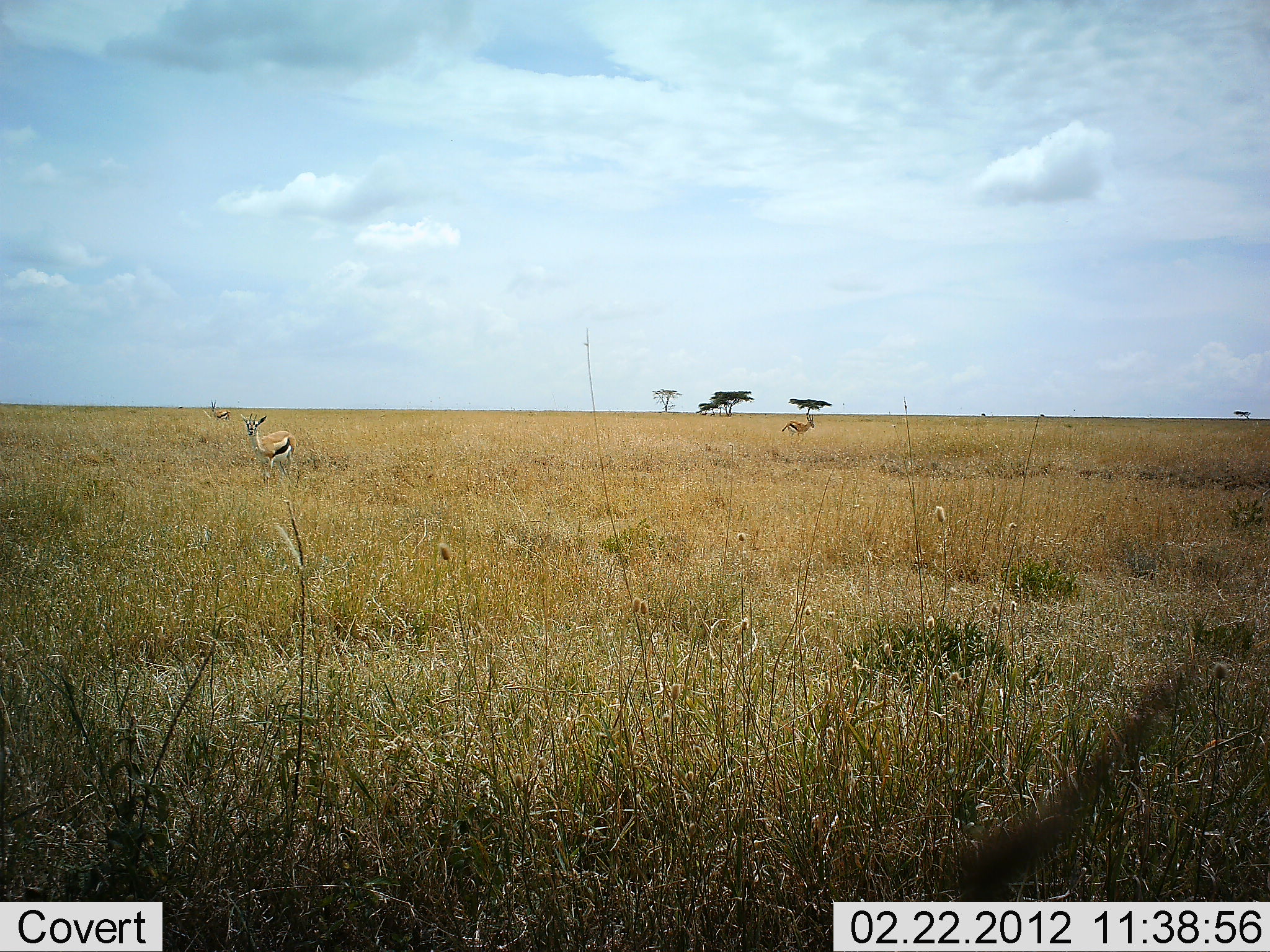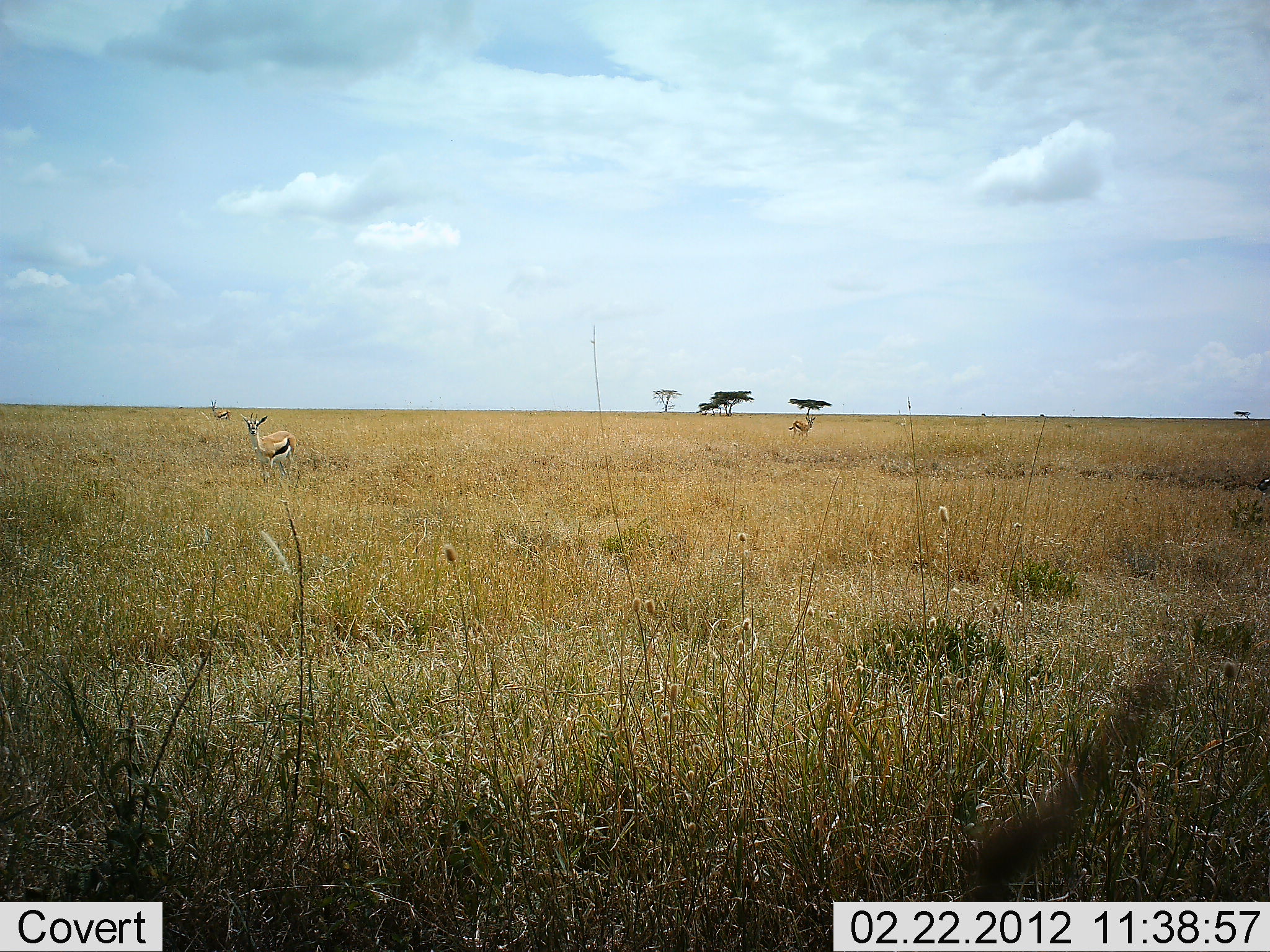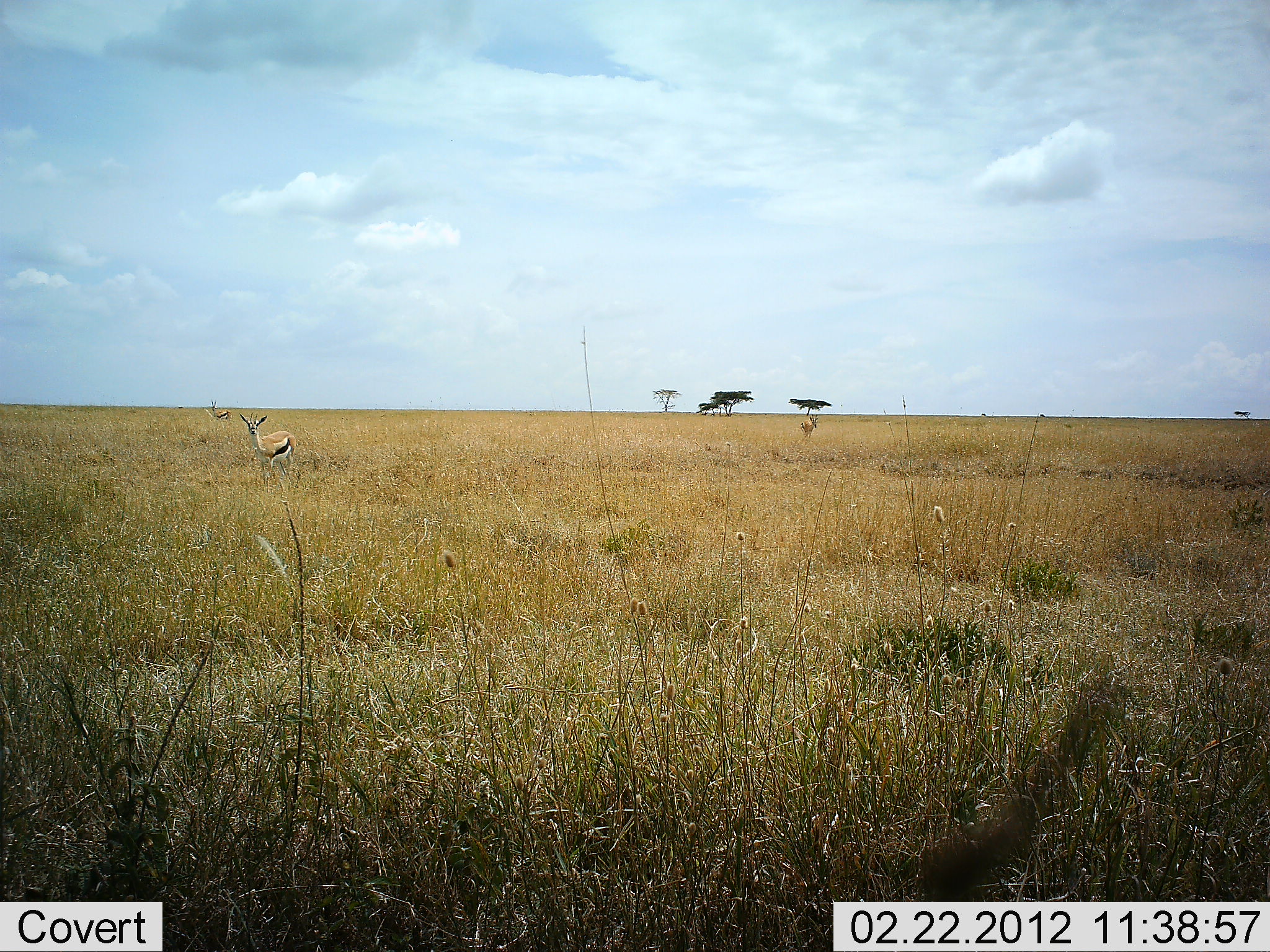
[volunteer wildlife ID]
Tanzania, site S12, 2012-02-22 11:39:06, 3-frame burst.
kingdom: Animalia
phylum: Chordata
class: Mammalia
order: Artiodactyla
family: Bovidae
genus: Eudorcas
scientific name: Eudorcas thomsonii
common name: thomson's gazelle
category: gazellethomsons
Gazellethomsons (thomson's gazelle) (Eudorcas thomsonii), count 3. Behavior (volunteer vote fractions): standing 96%, resting 0%, moving 14%, interacting 0%. Young present (vote fraction): 0%. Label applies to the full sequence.